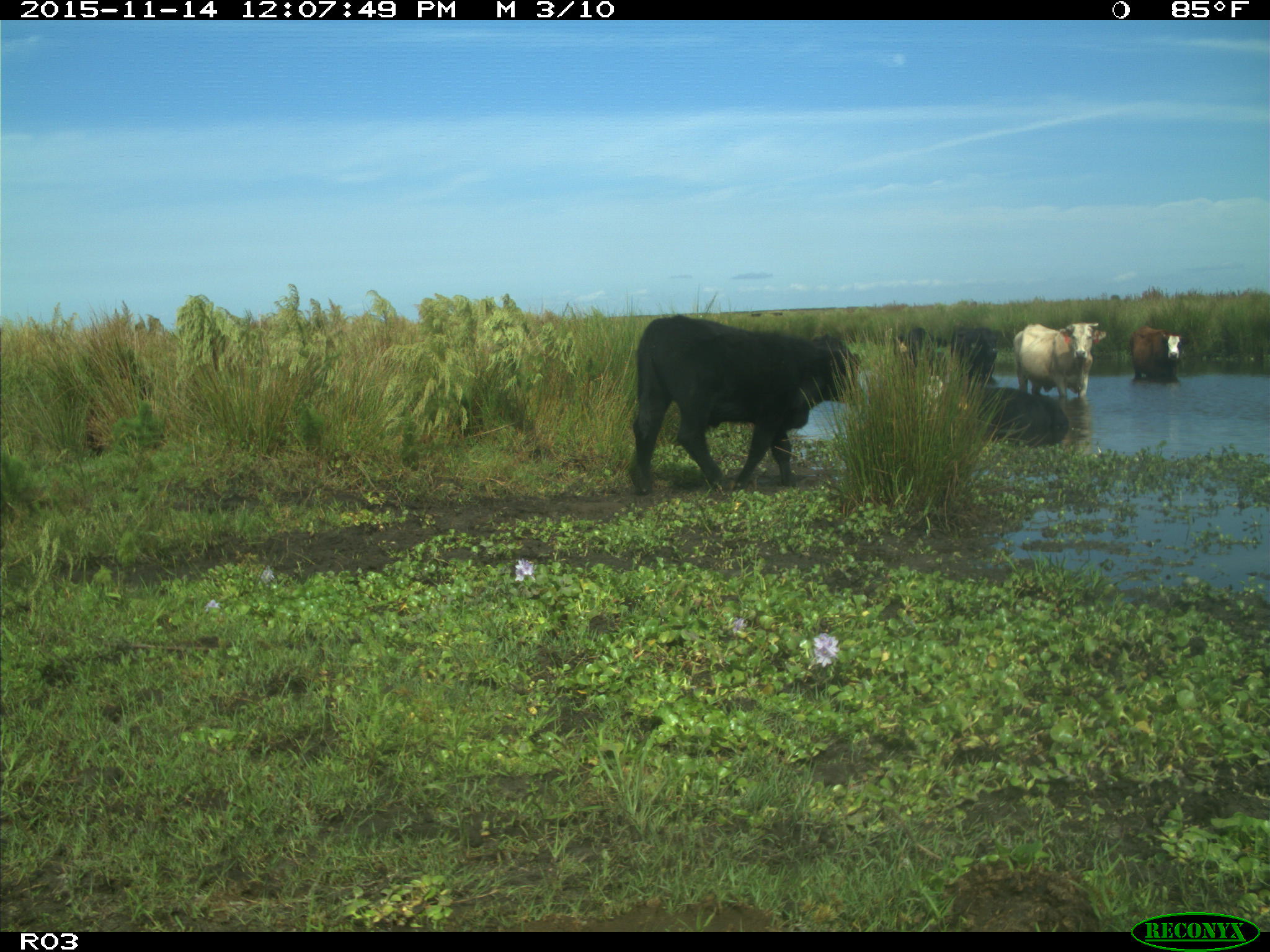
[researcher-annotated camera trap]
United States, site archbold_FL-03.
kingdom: Animalia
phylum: Chordata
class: Mammalia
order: Artiodactyla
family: Bovidae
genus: Bos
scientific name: Bos taurus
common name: domestic cow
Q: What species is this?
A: Bos taurus (domestic cow).